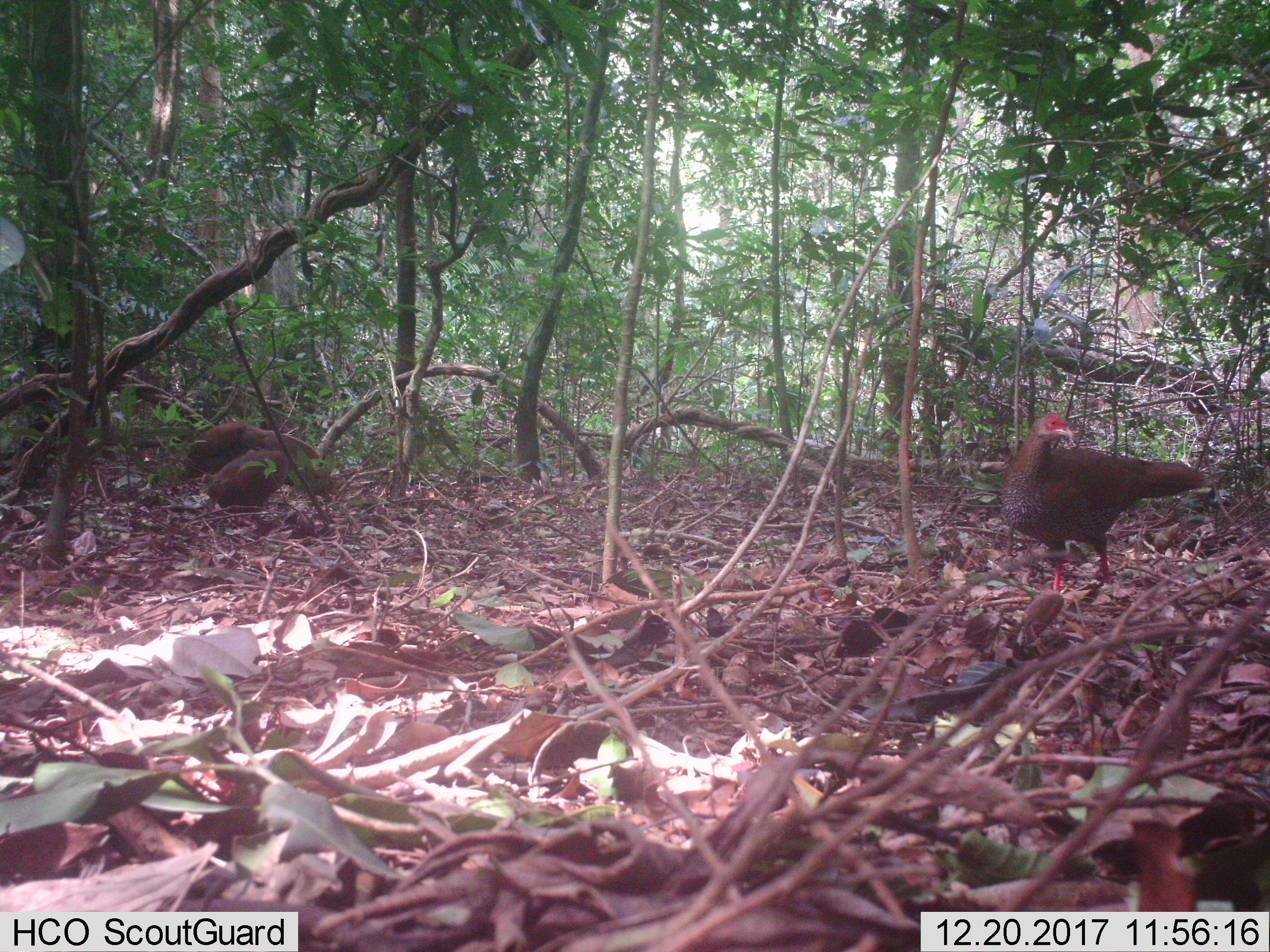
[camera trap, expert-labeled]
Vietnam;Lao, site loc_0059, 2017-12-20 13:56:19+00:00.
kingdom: Animalia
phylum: Chordata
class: Aves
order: Galliformes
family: Phasianidae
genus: Lophura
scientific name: Lophura nycthemera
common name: silver pheasant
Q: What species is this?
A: Silver pheasant (Lophura nycthemera).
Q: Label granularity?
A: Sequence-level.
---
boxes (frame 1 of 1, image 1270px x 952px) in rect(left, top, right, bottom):
silver pheasant: rect(1000, 411, 1207, 591); rect(188, 422, 320, 494); rect(206, 450, 293, 514)